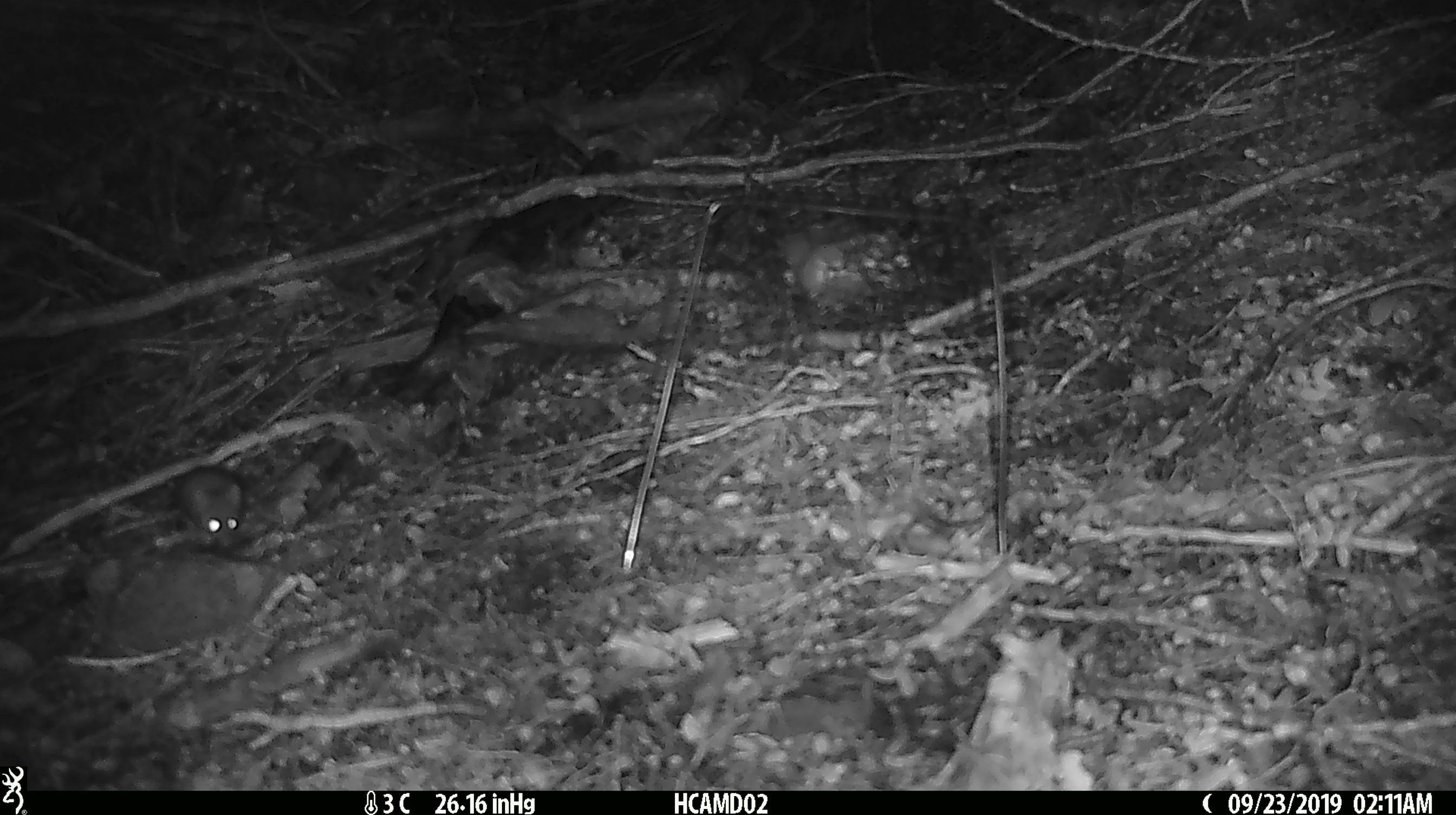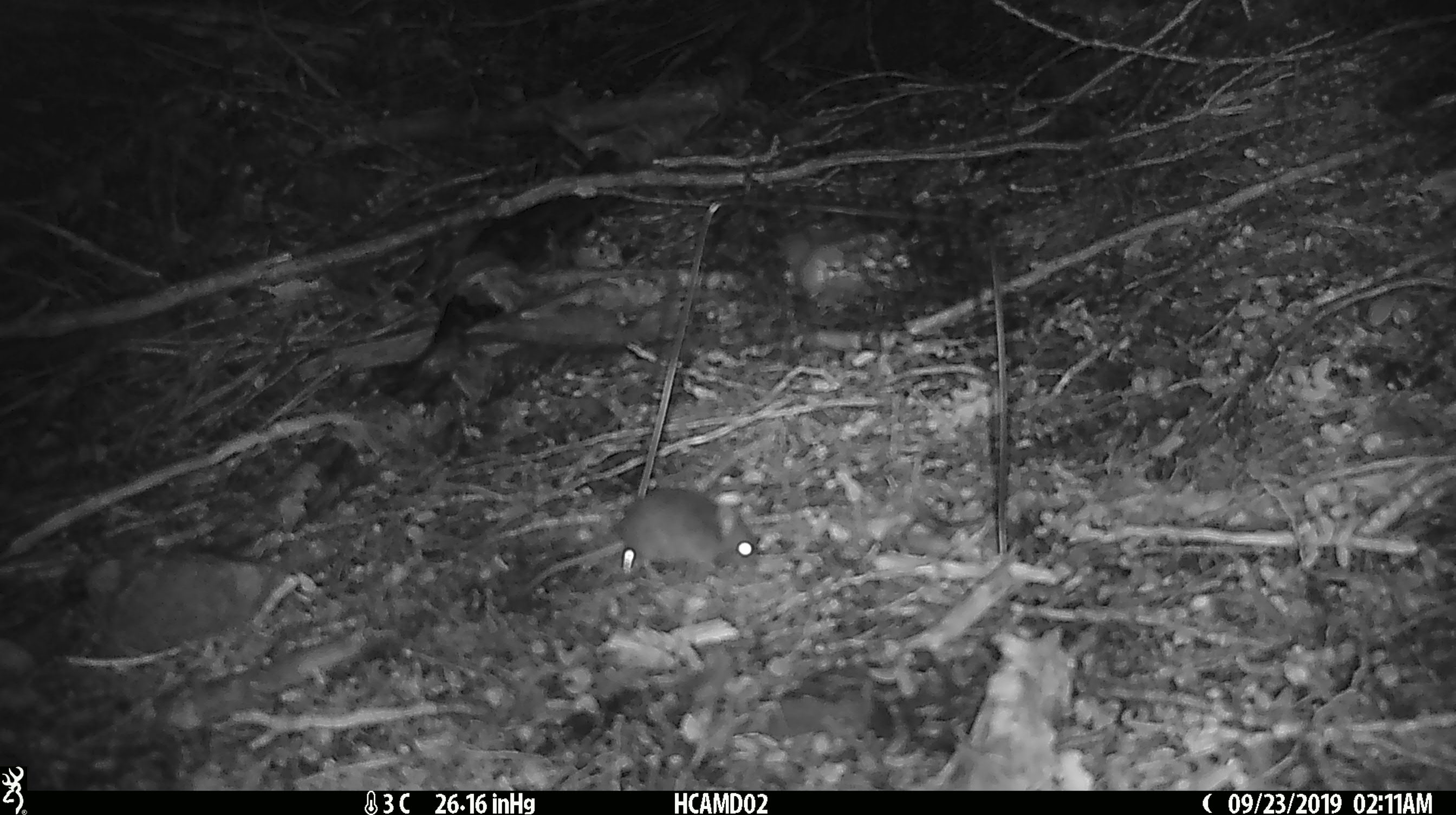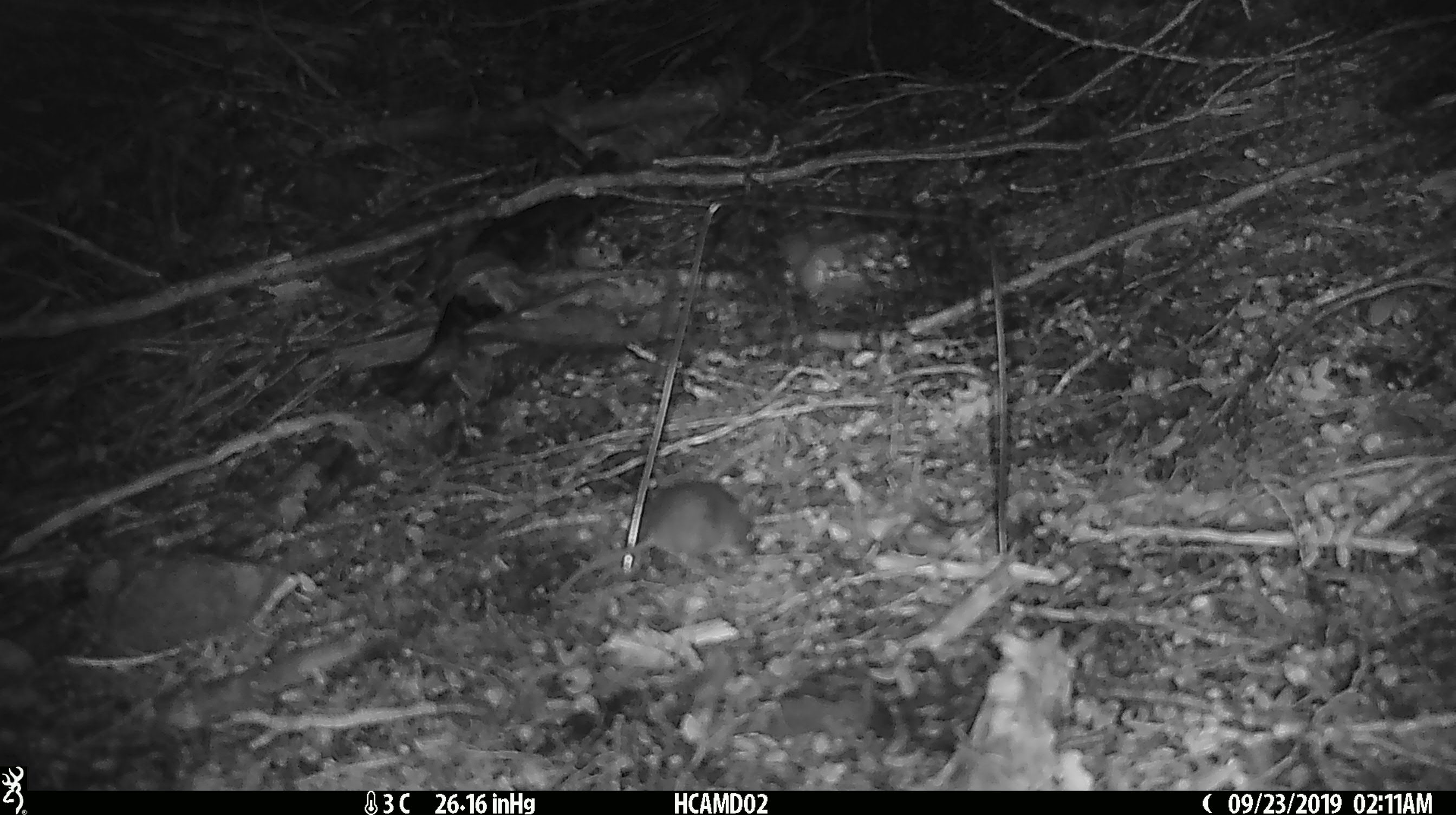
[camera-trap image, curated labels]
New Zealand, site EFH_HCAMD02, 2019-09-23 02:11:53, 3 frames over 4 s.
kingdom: Animalia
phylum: Chordata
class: Mammalia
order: Rodentia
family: Muridae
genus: Mus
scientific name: Mus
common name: mouse